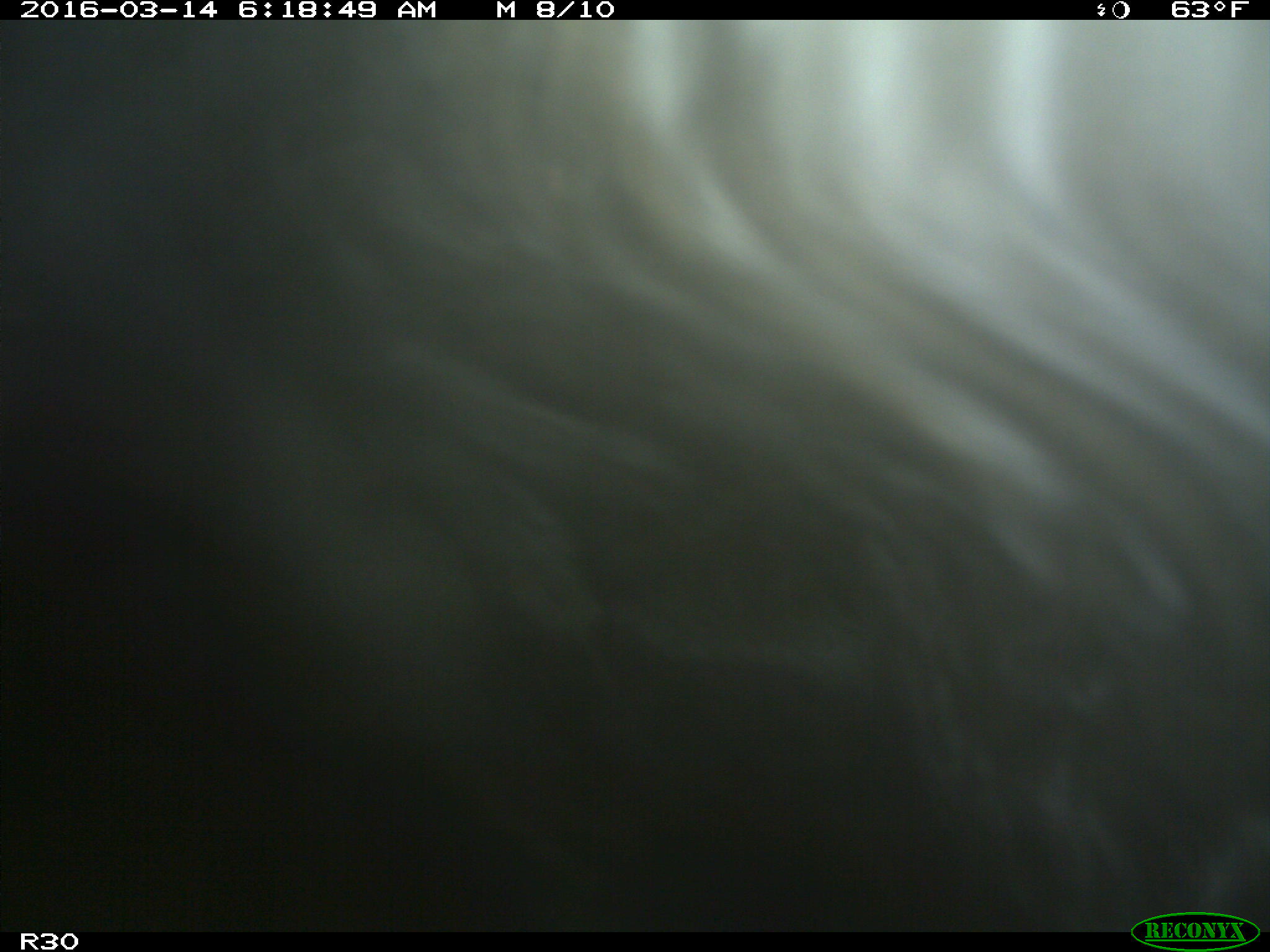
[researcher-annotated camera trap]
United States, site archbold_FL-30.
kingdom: Animalia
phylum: Chordata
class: Mammalia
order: Artiodactyla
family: Bovidae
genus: Bos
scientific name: Bos taurus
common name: domestic cow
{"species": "Bos taurus (domestic cow)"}